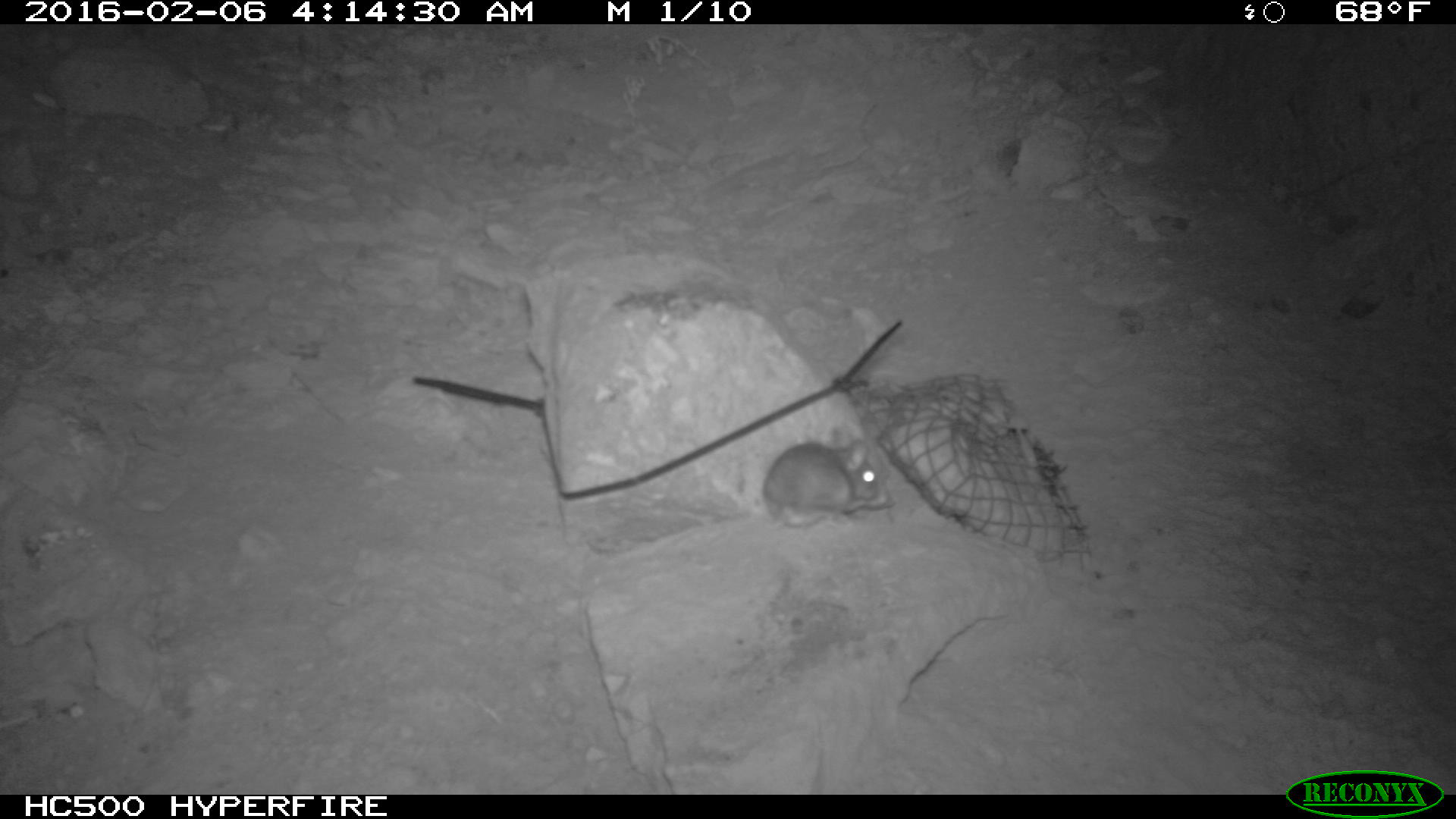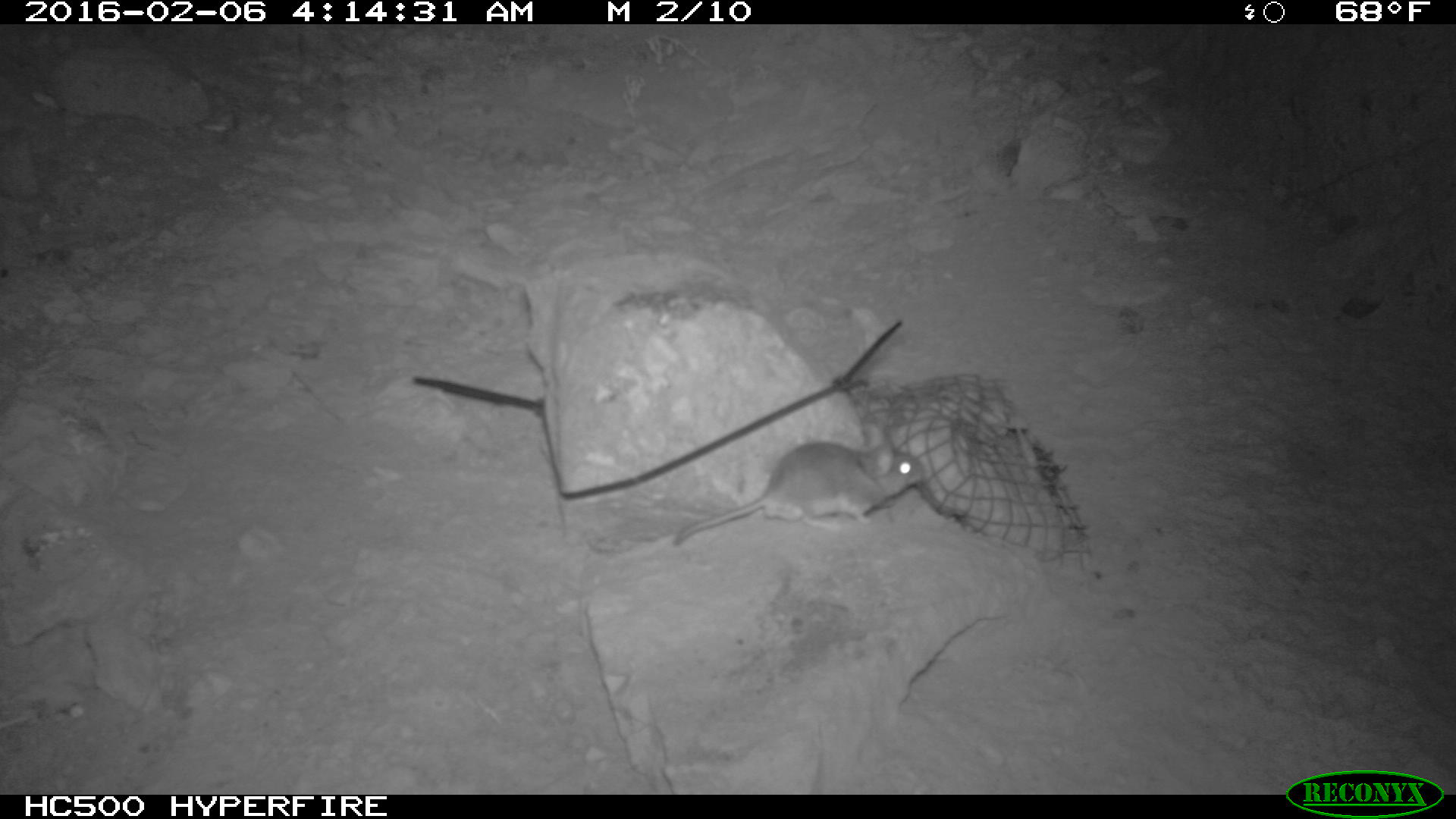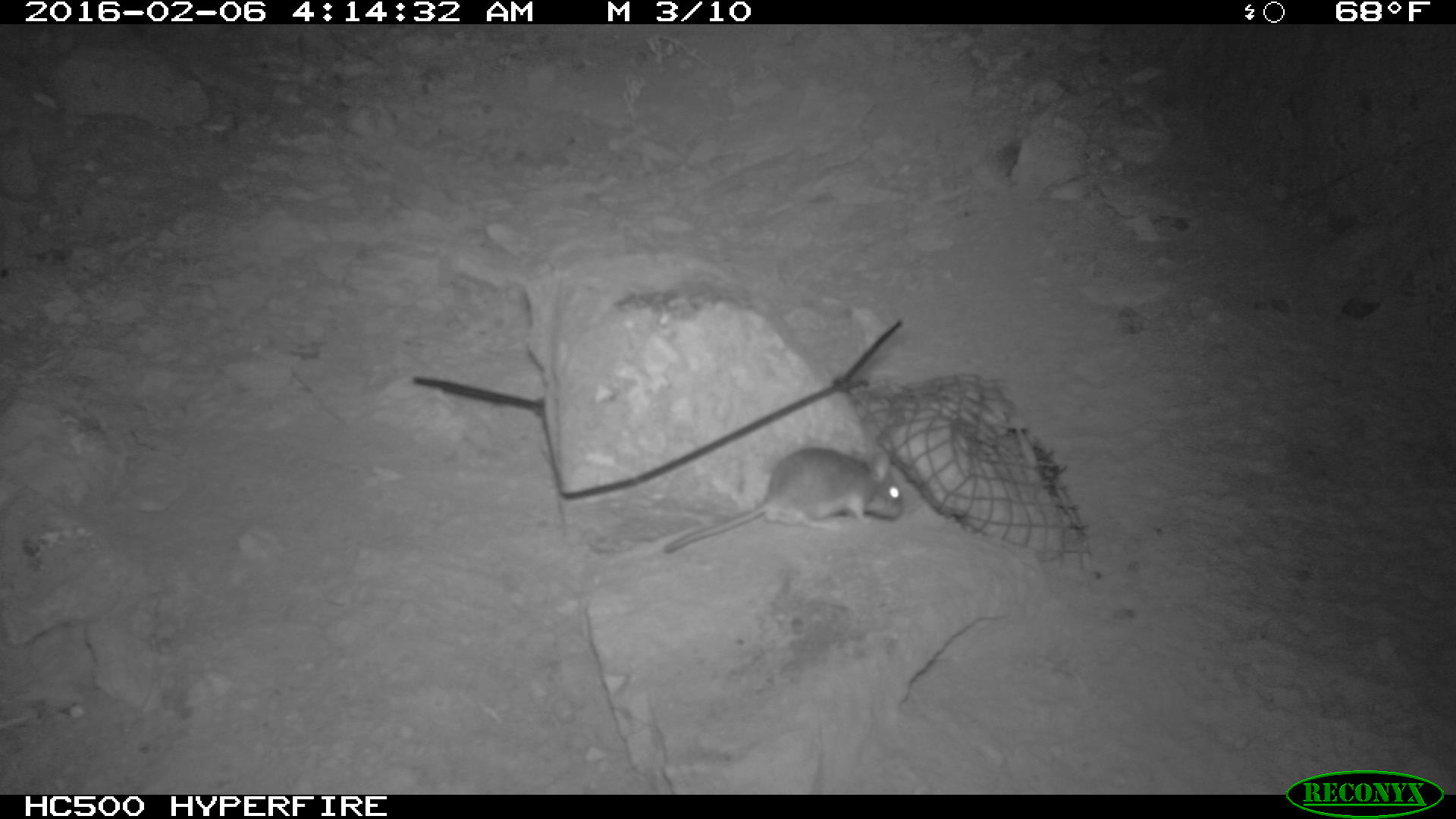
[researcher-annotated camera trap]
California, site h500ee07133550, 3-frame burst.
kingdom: Animalia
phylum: Chordata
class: Mammalia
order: Rodentia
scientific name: Rodentia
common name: rodent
Rodent (Rodentia).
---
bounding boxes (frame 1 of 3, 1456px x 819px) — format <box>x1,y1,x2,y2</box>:
rodent: <box>760,422,895,534</box>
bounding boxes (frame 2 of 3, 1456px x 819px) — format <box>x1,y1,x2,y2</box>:
rodent: <box>673,441,922,543</box>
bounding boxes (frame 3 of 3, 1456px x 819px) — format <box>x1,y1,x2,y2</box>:
rodent: <box>661,440,902,557</box>